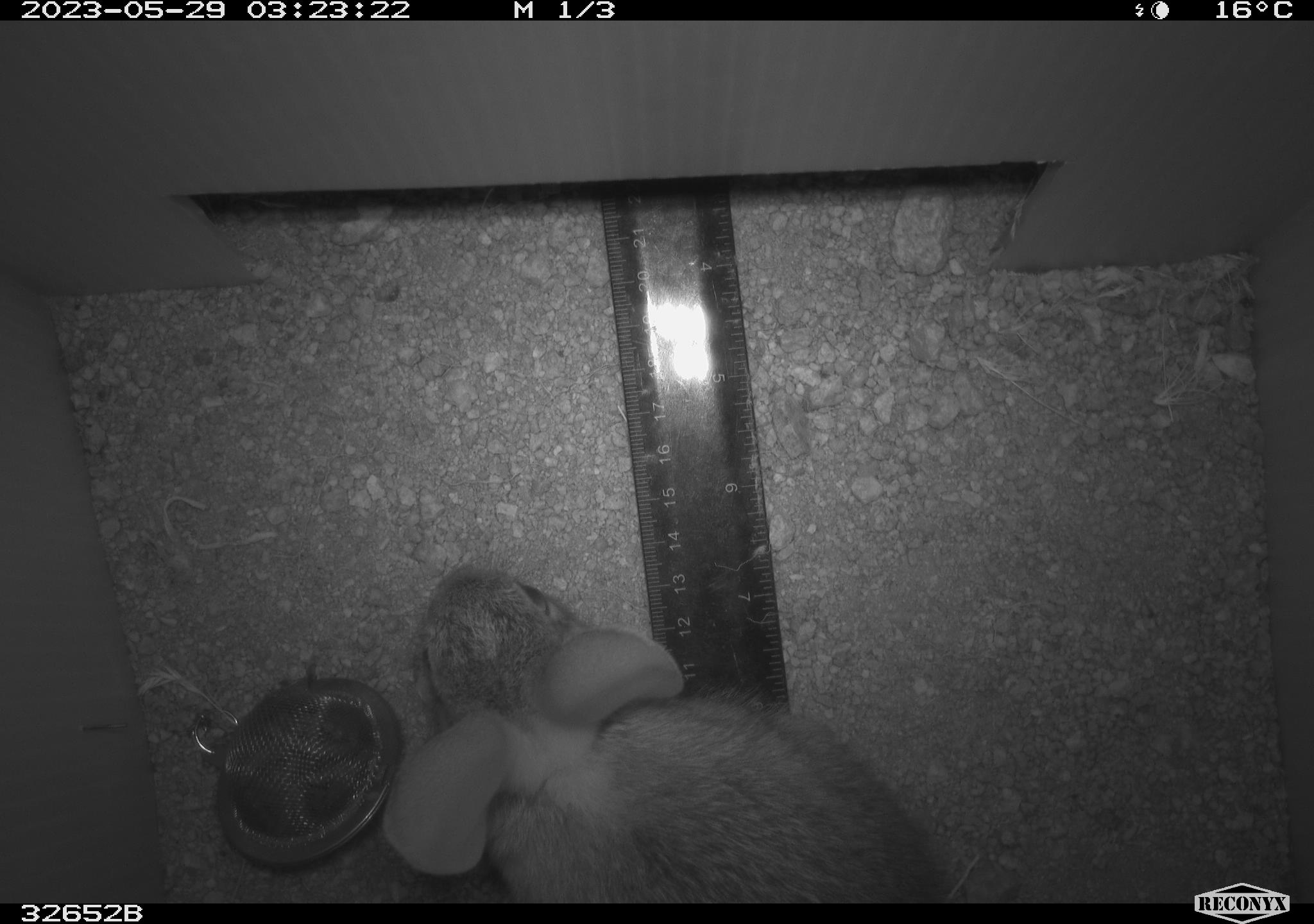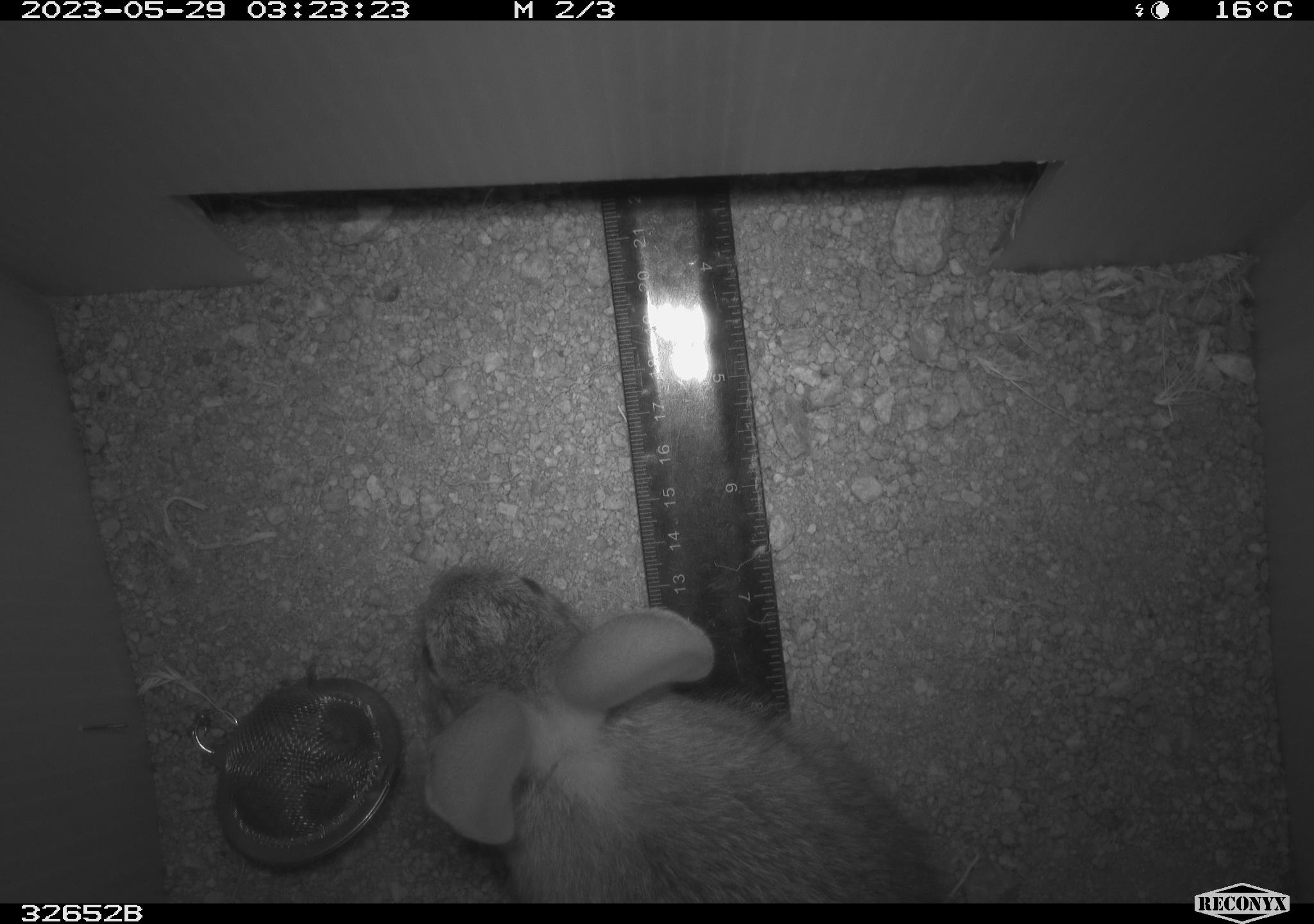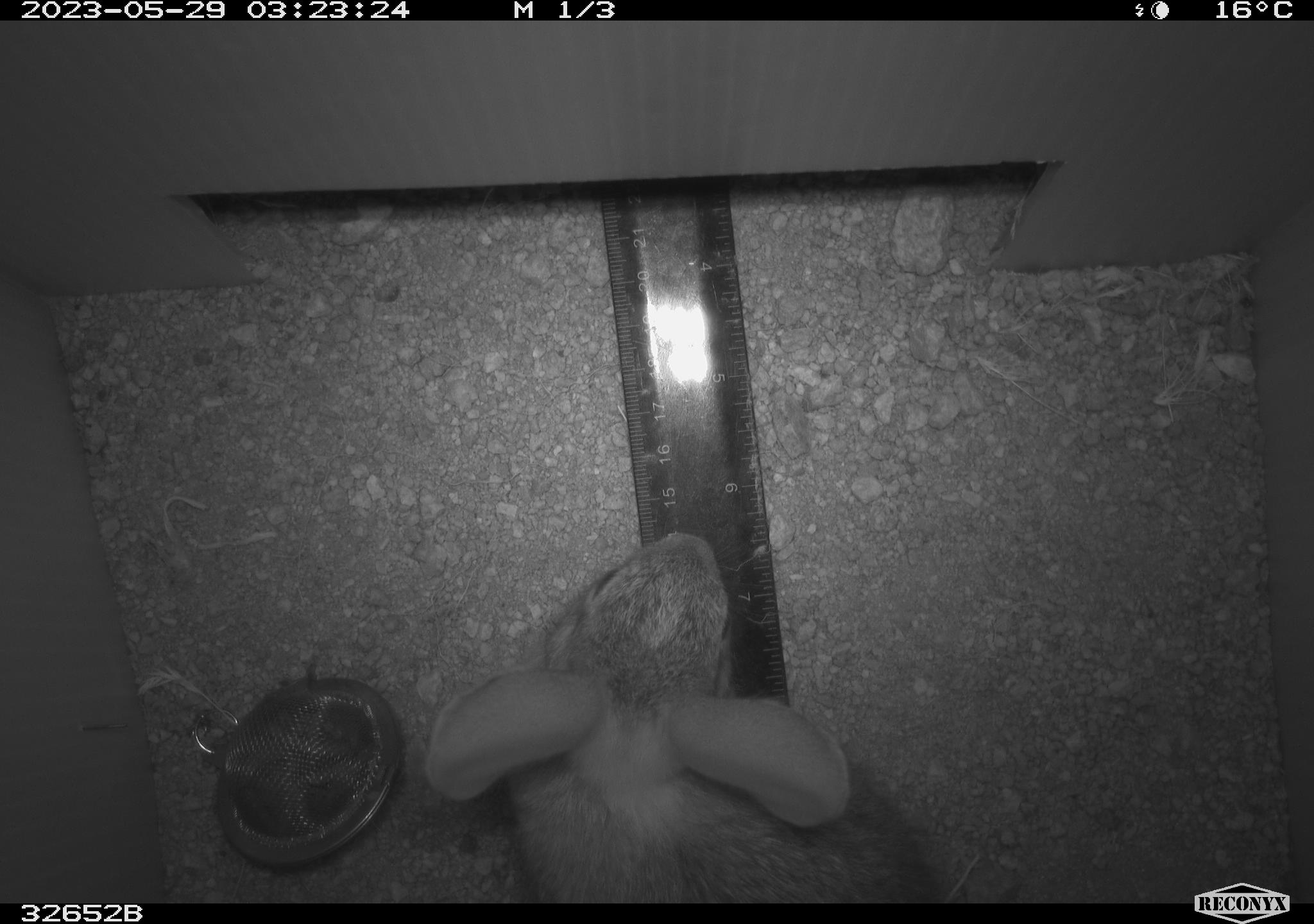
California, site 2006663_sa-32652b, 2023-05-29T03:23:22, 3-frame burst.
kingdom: Animalia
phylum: Chordata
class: Mammalia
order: Lagomorpha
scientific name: Lagomorpha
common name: hares, rabbits, and pikas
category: lagomorpha order